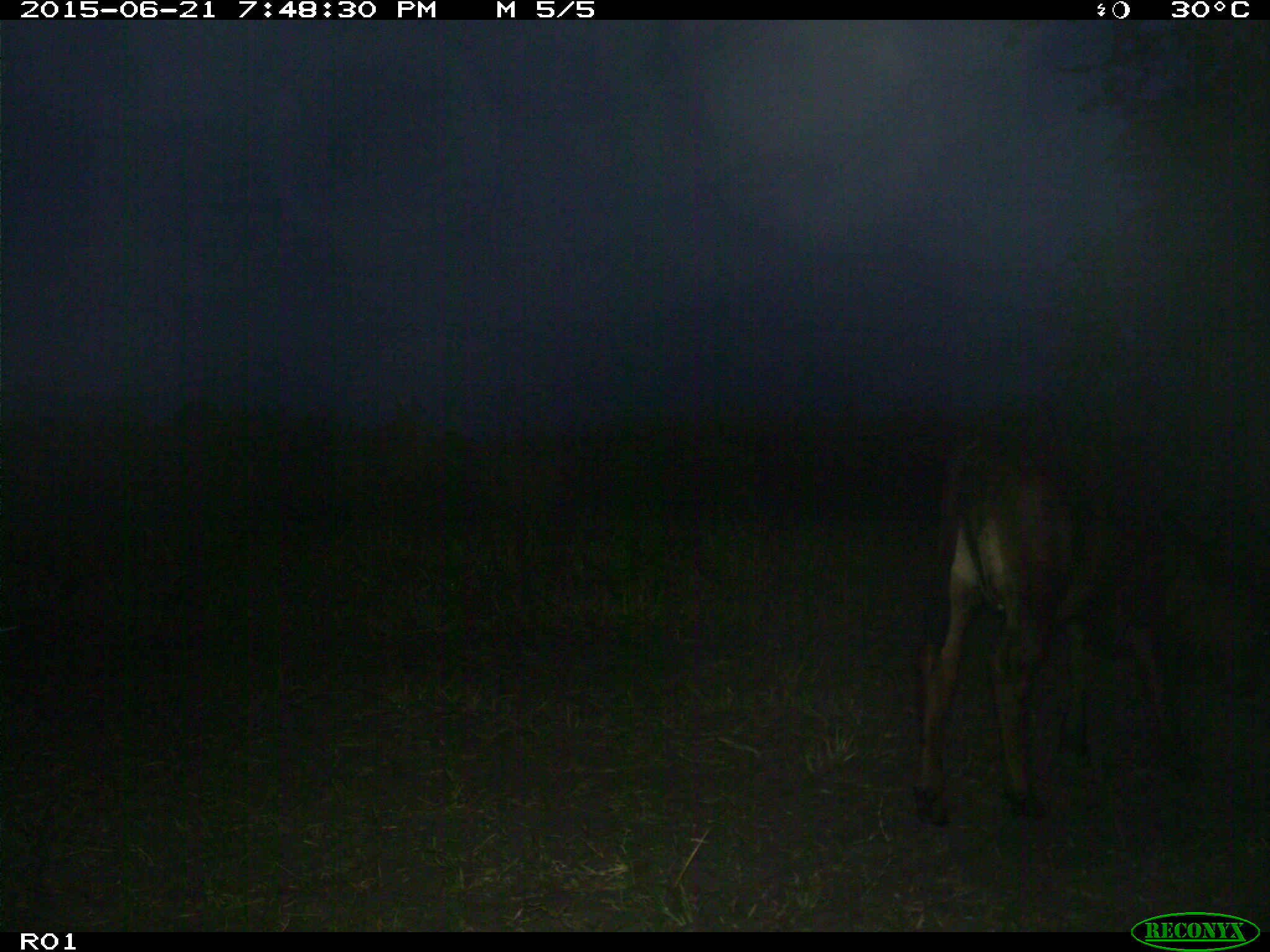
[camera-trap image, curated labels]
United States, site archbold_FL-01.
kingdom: Animalia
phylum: Chordata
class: Mammalia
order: Artiodactyla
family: Bovidae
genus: Bos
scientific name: Bos taurus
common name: domestic cow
Bos taurus (domestic cow).